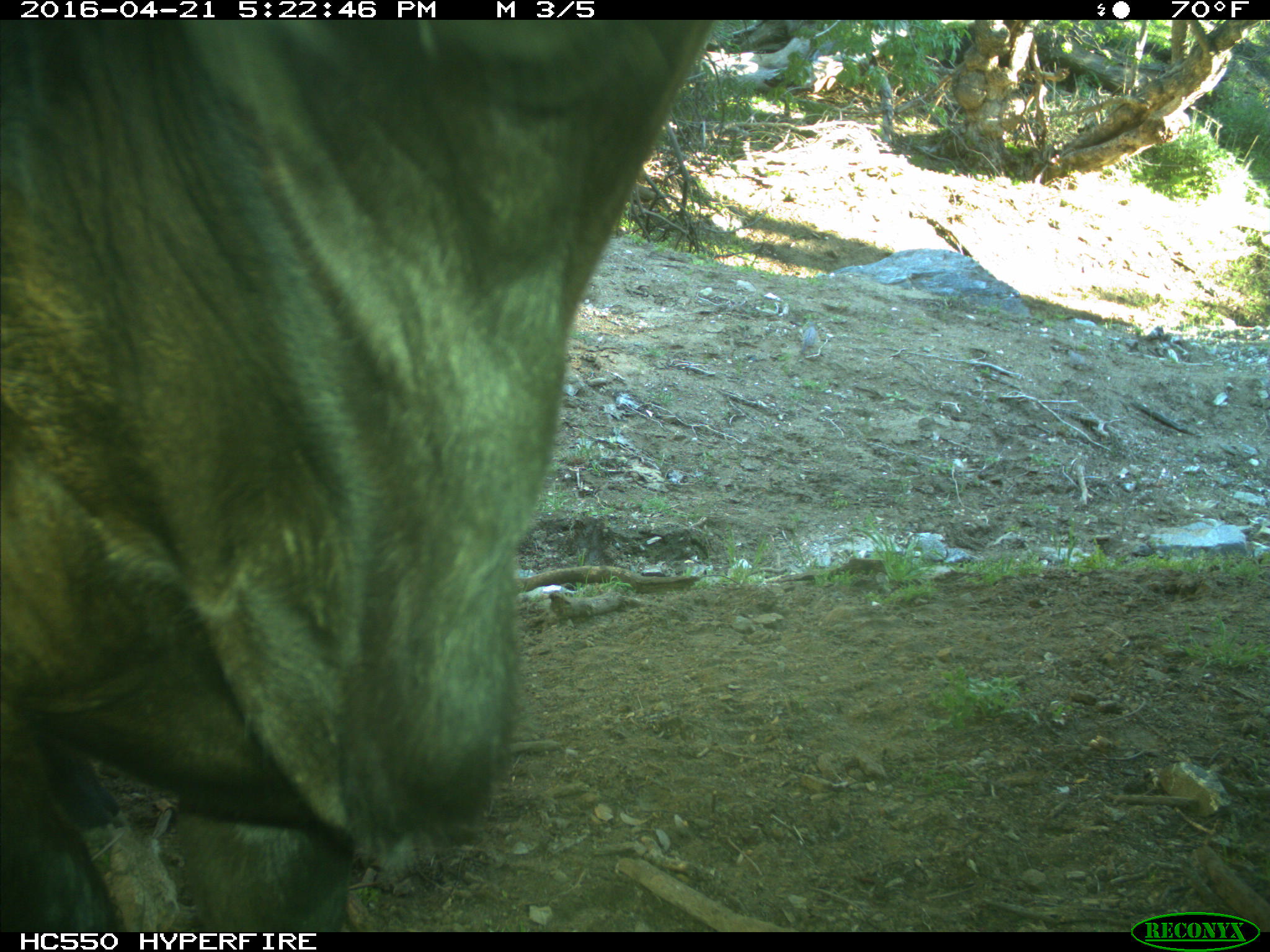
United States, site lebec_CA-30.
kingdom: Animalia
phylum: Chordata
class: Mammalia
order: Artiodactyla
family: Bovidae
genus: Bos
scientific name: Bos taurus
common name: domestic cow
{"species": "Bos taurus (domestic cow)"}